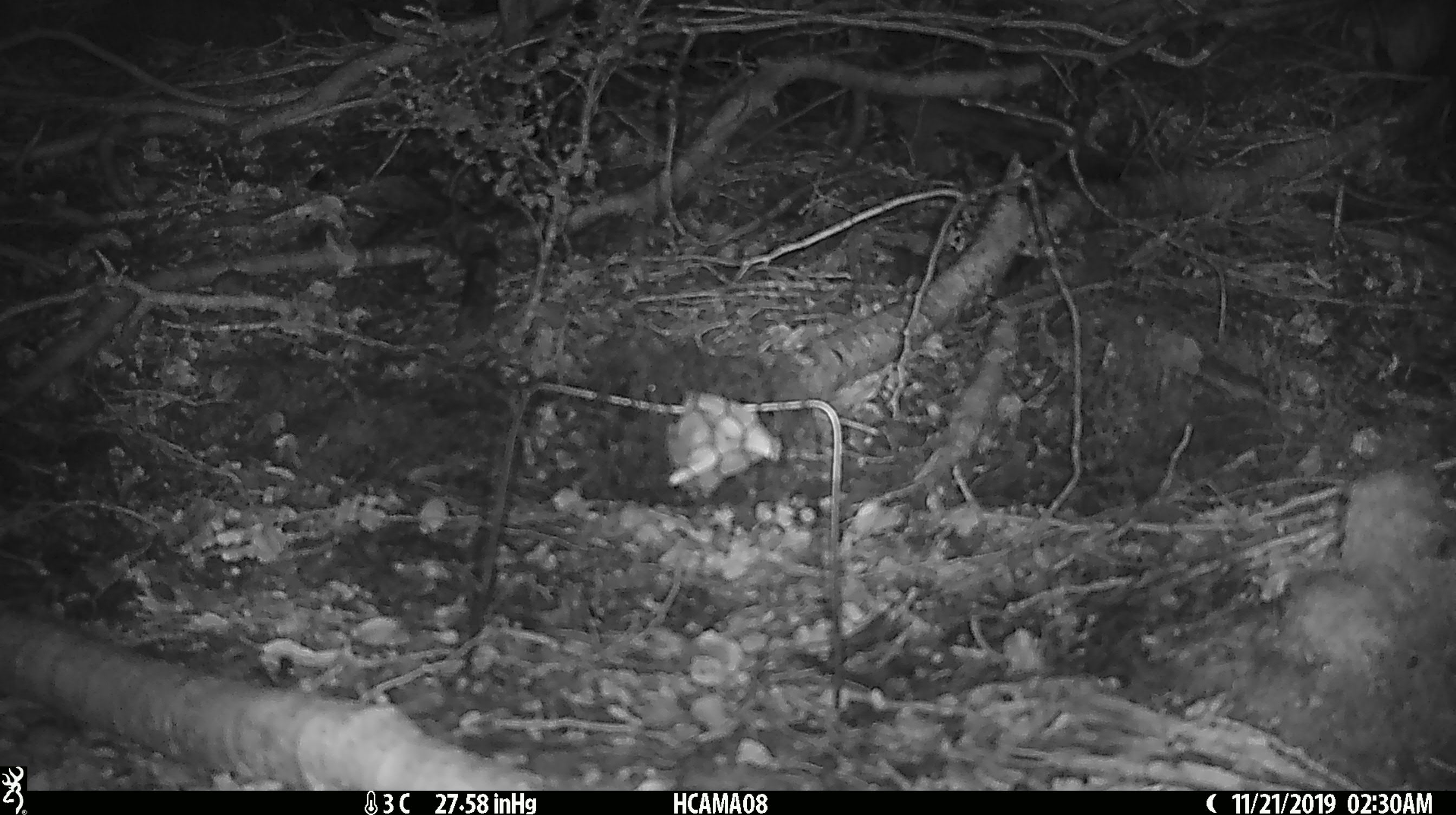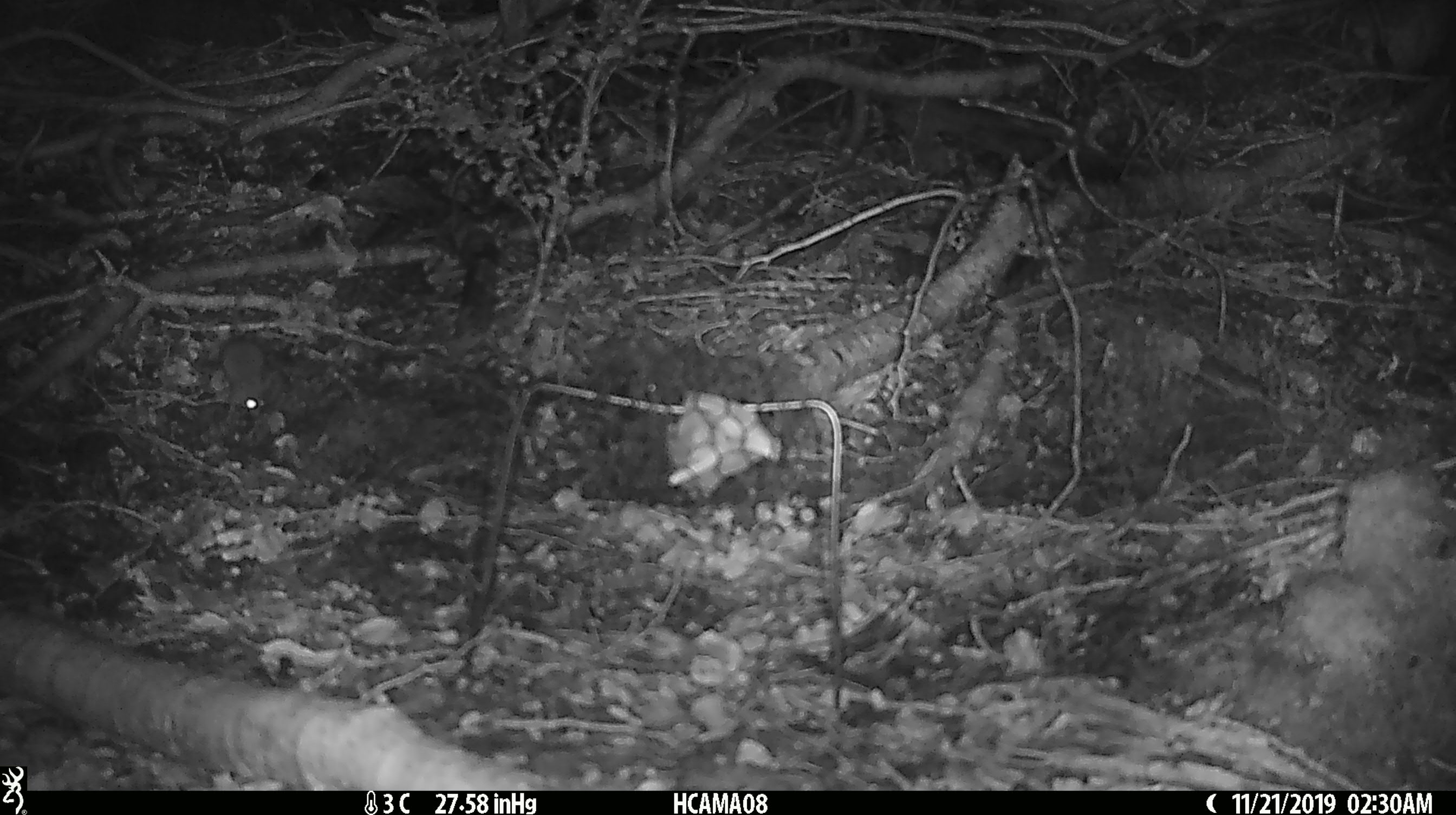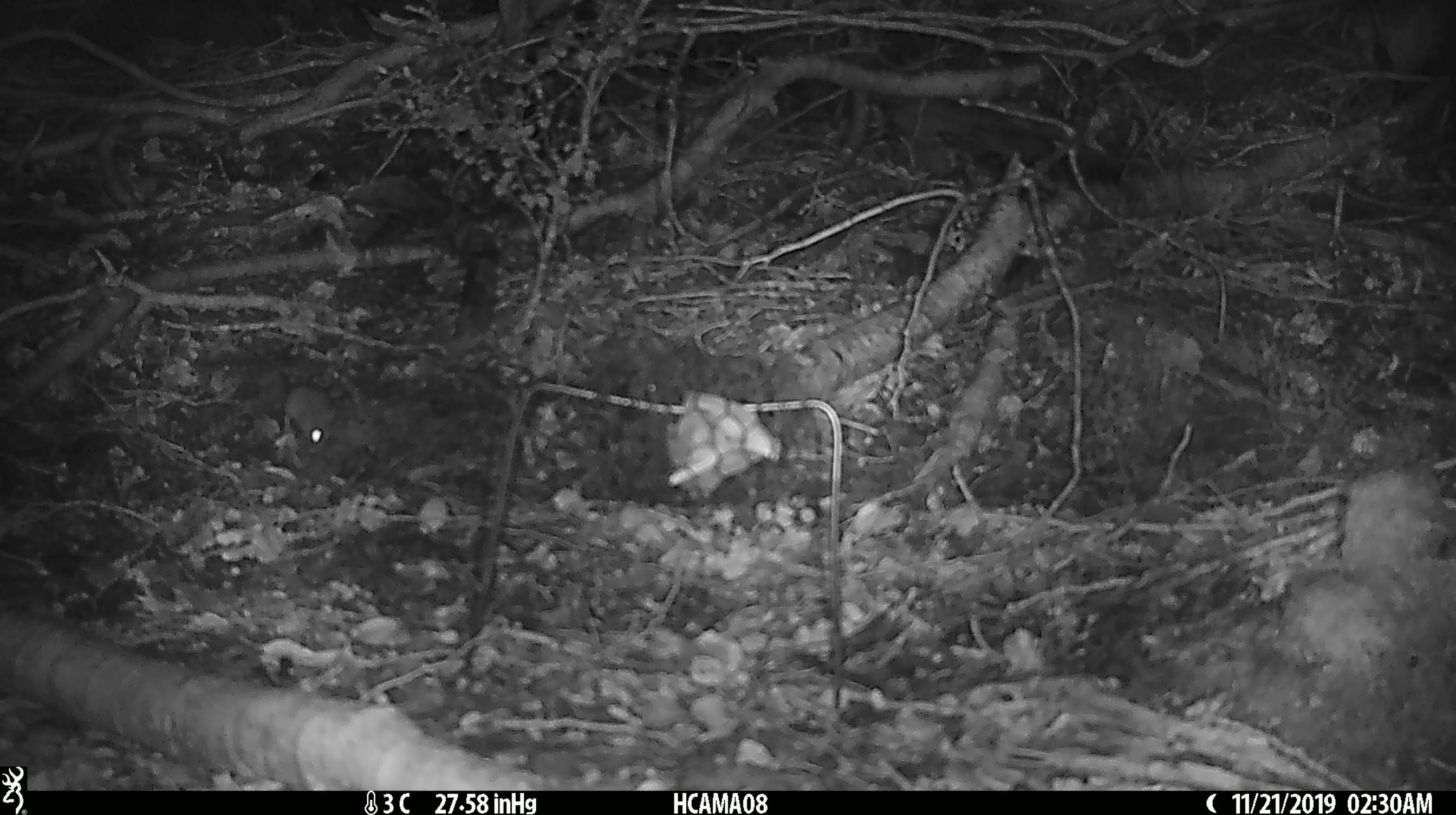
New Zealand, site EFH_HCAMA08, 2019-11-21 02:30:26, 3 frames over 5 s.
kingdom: Animalia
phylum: Chordata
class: Mammalia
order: Rodentia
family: Muridae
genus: Mus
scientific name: Mus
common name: mouse